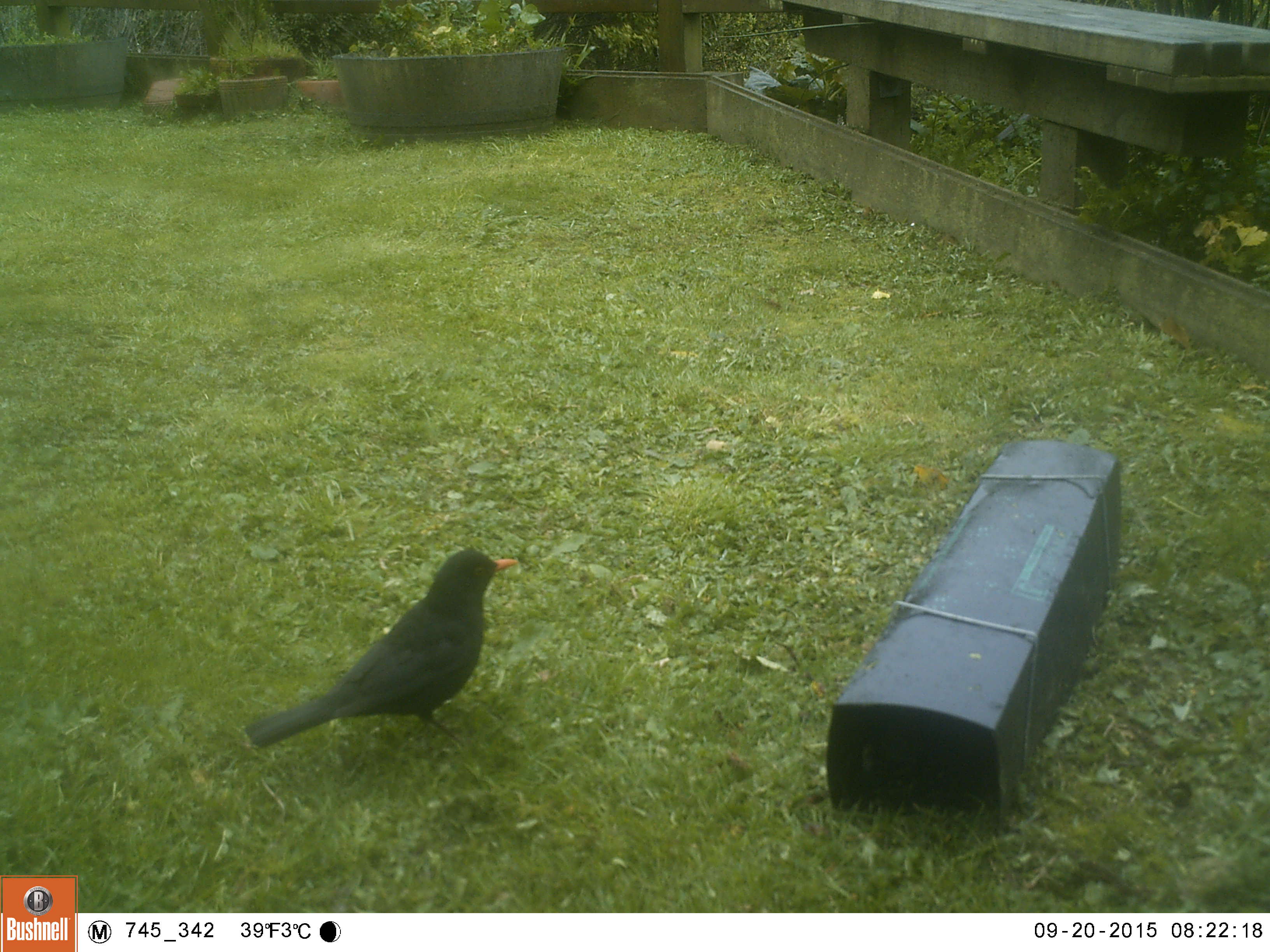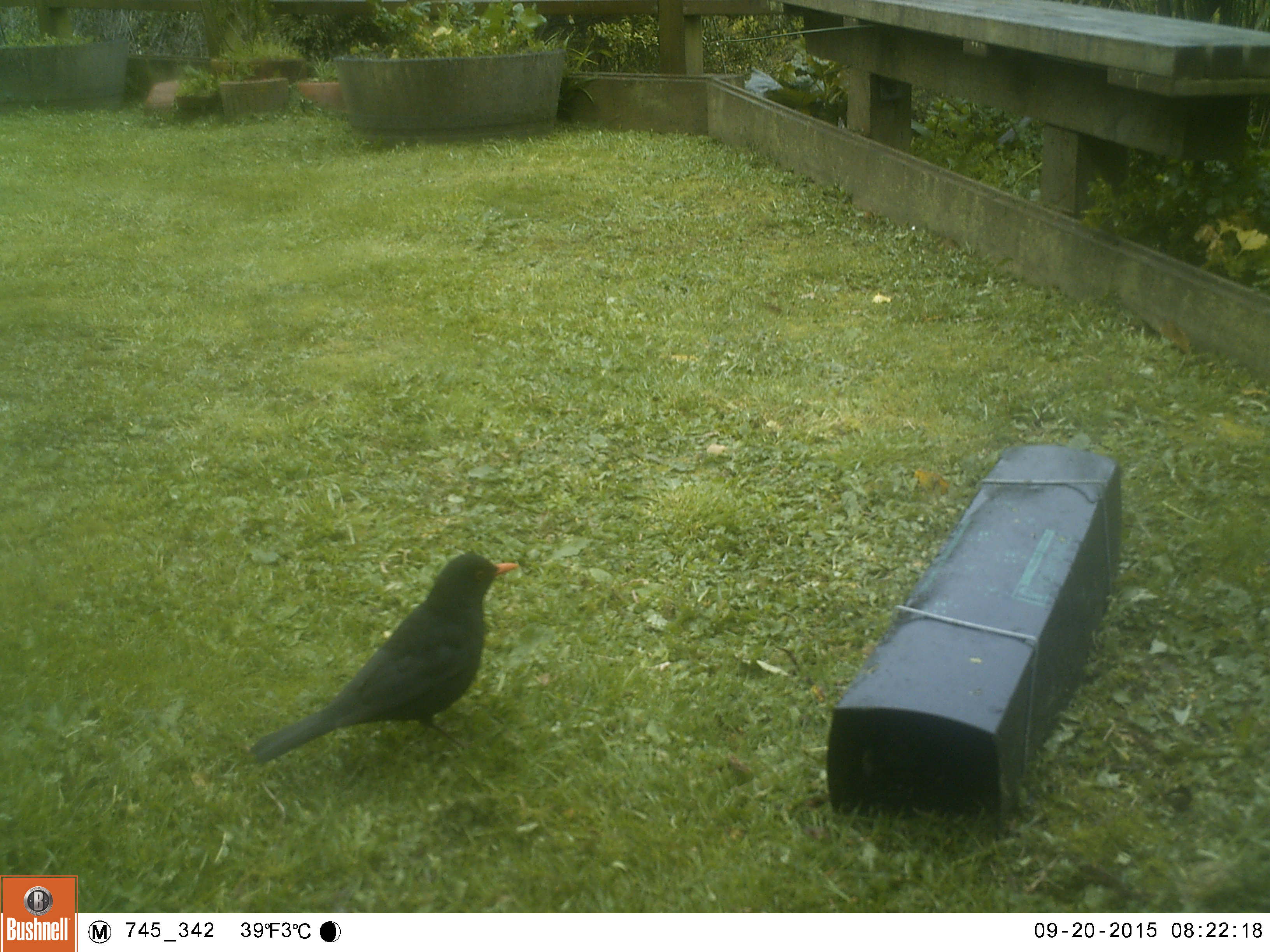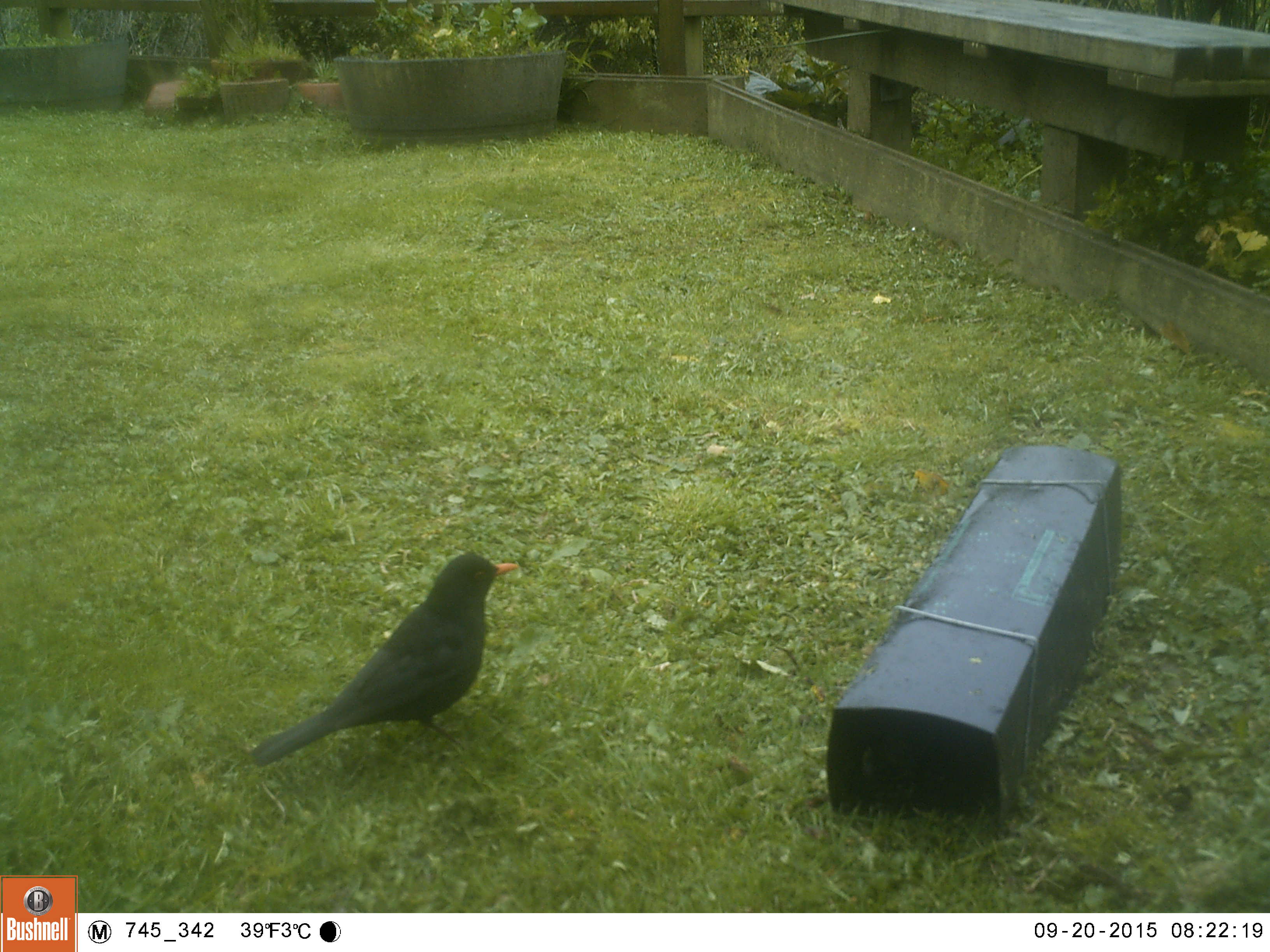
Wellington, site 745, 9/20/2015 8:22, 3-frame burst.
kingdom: Animalia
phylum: Chordata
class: Aves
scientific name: Aves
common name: bird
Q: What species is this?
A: Bird (Aves).